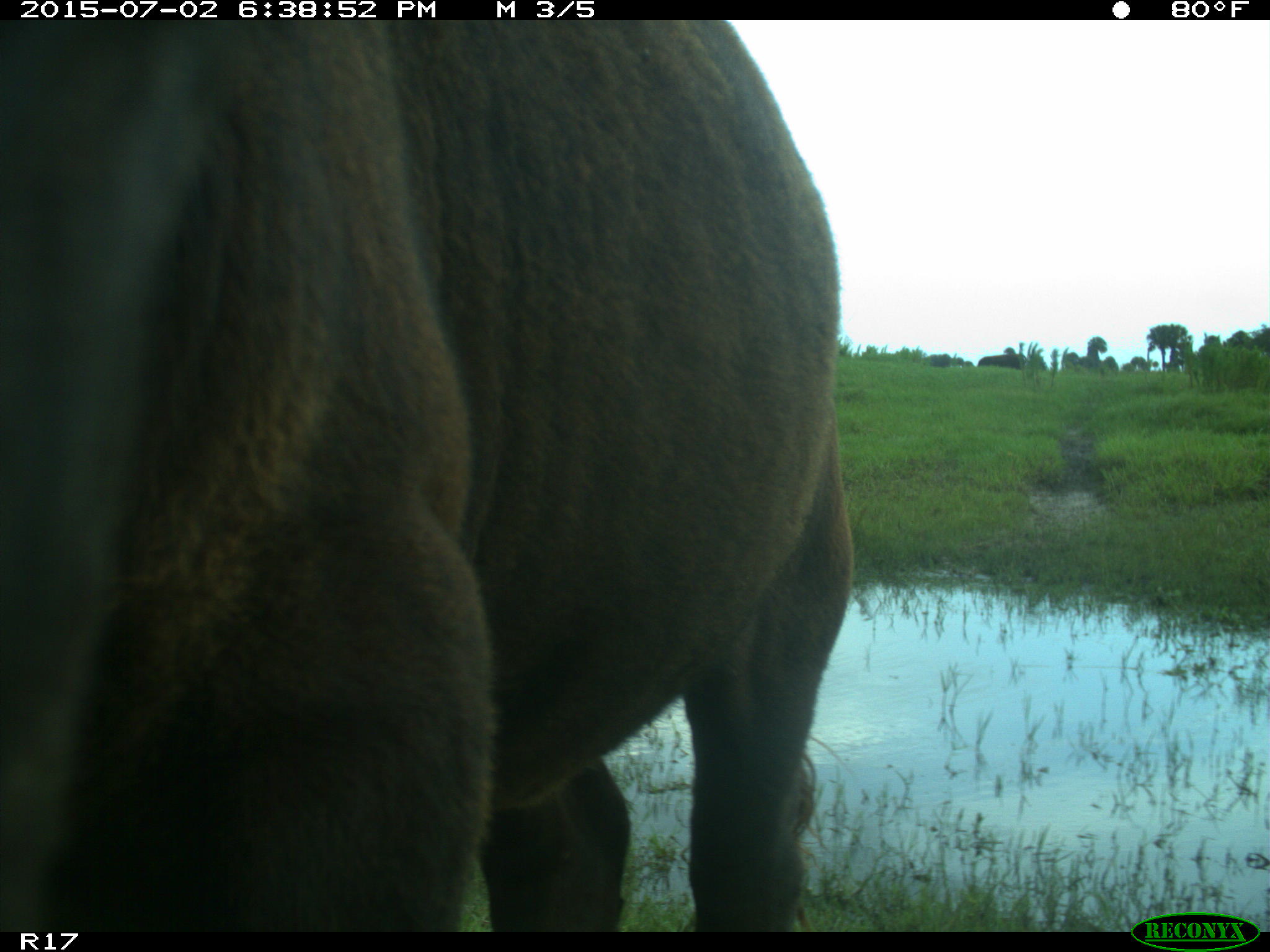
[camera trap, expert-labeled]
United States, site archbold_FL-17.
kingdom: Animalia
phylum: Chordata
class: Mammalia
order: Artiodactyla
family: Bovidae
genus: Bos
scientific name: Bos taurus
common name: domestic cow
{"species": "Bos taurus (domestic cow)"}